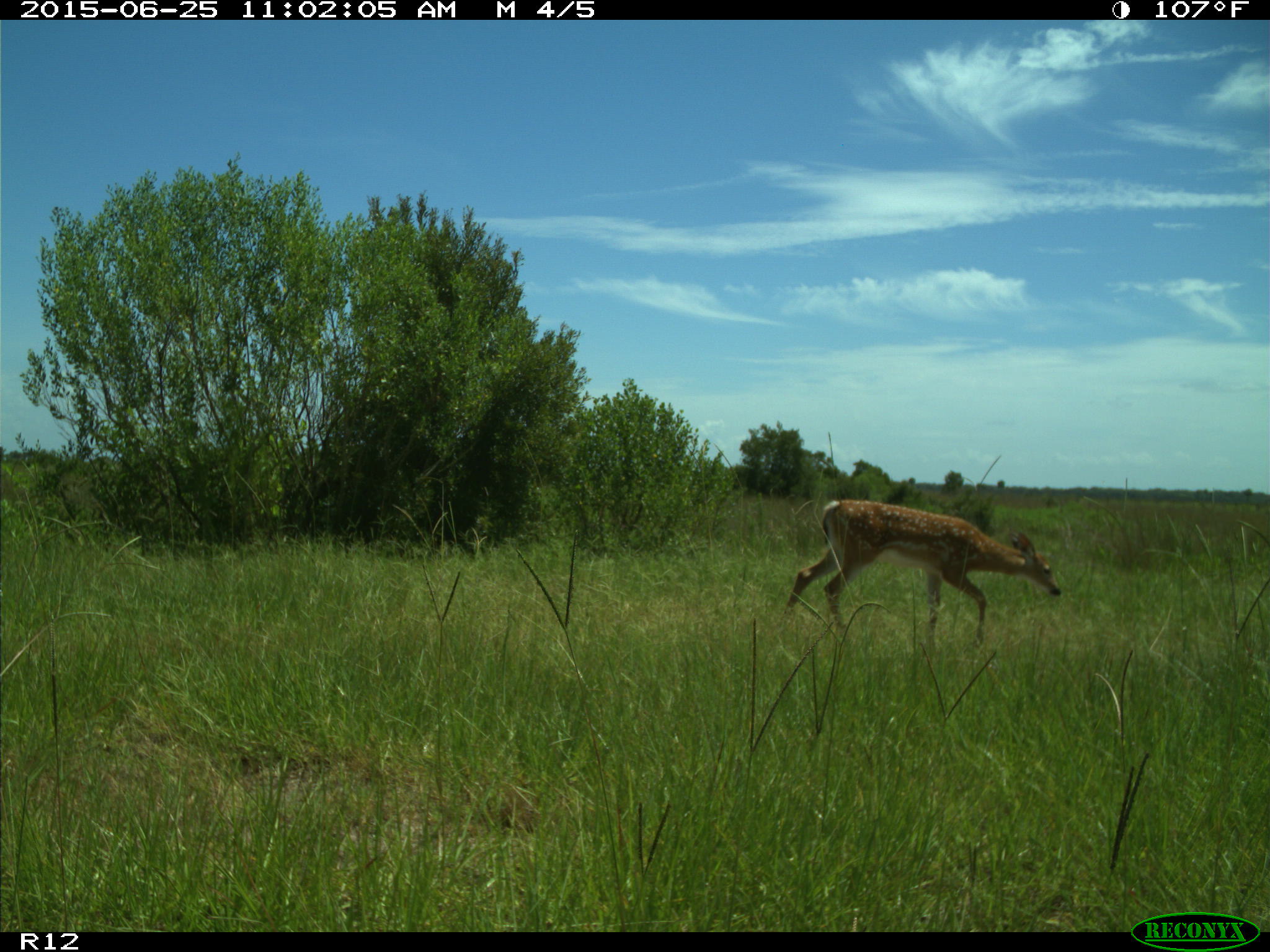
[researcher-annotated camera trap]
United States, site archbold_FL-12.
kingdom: Animalia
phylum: Chordata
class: Mammalia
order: Artiodactyla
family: Cervidae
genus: Odocoileus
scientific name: Odocoileus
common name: deer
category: unidentified deer